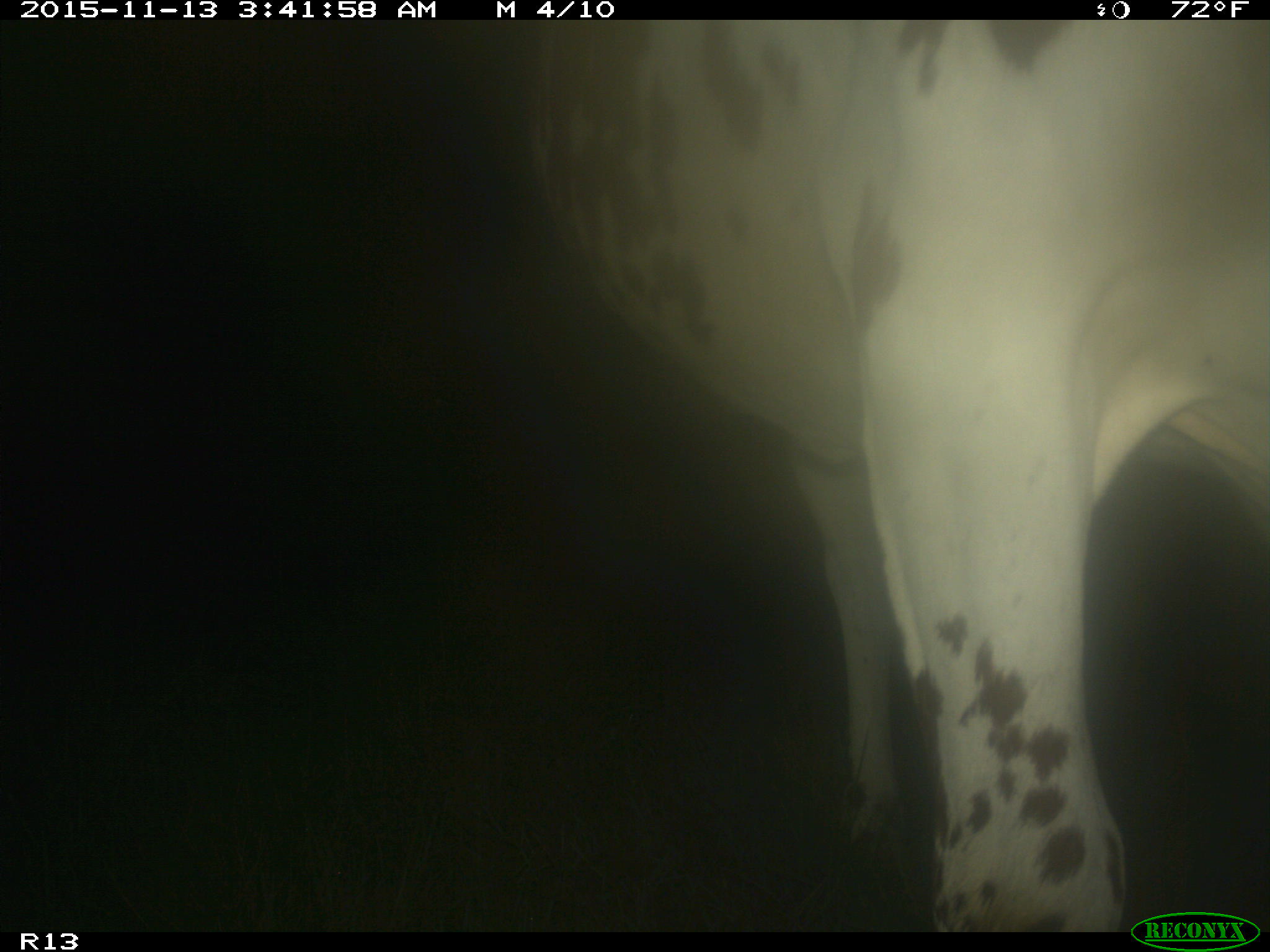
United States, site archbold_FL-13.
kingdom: Animalia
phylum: Chordata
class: Mammalia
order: Artiodactyla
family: Bovidae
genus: Bos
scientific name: Bos taurus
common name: domestic cow